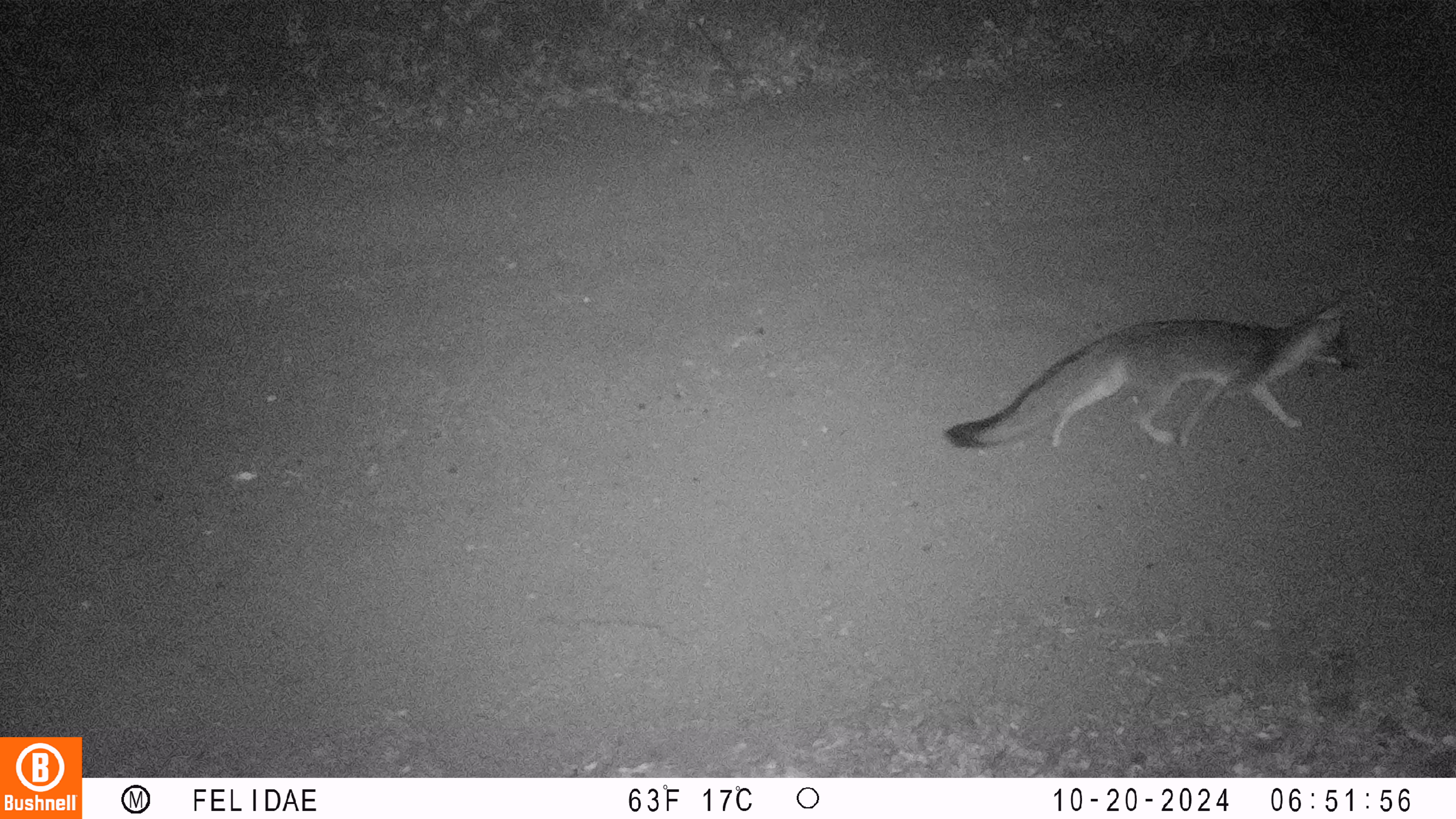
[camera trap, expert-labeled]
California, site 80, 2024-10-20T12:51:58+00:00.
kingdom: Animalia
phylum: Chordata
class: Mammalia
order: Carnivora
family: Canidae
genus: Urocyon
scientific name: Urocyon cinereoargenteus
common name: gray fox